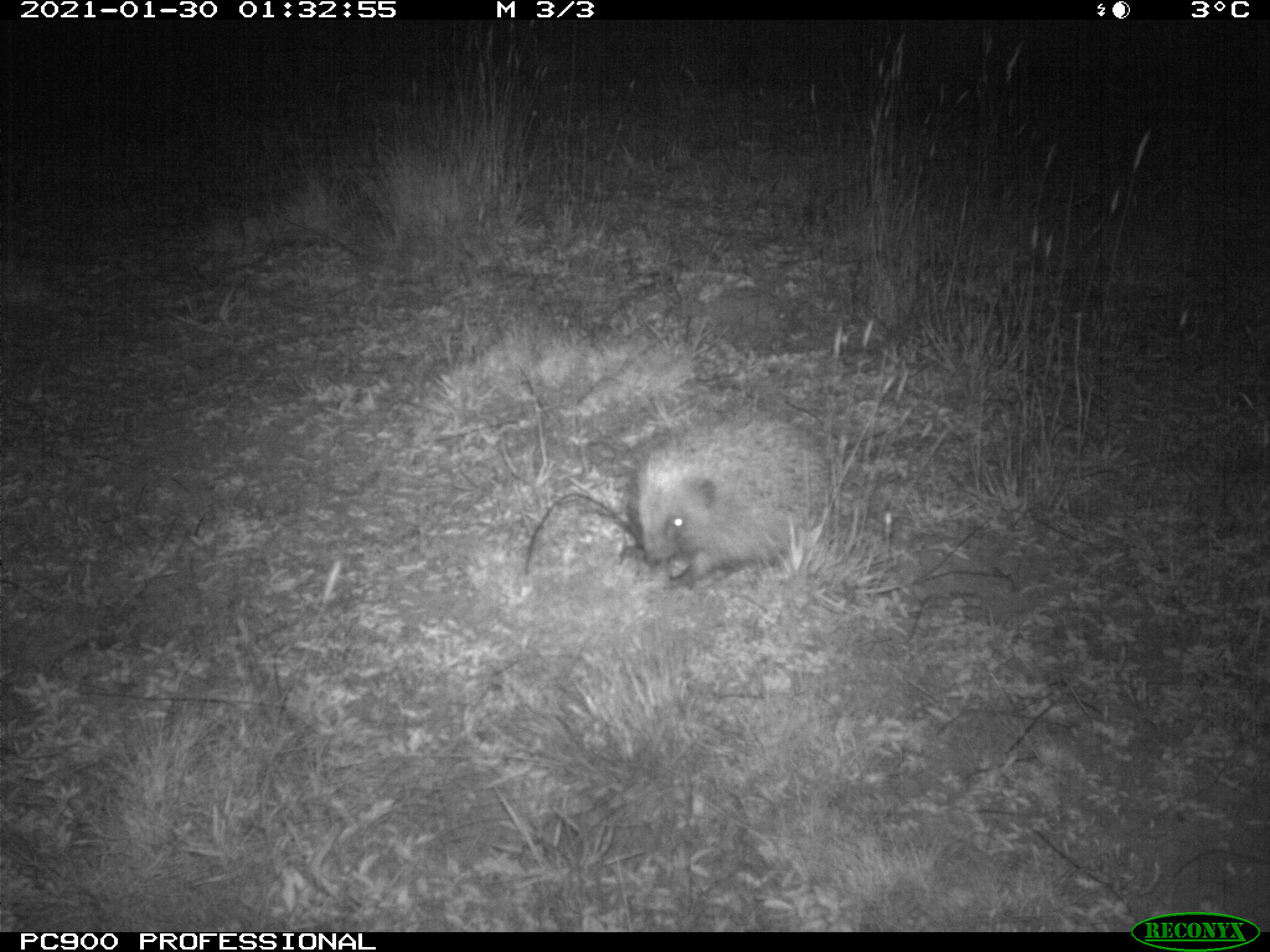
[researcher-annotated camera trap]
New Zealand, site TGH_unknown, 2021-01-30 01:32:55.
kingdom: Animalia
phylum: Chordata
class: Mammalia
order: Eulipotyphla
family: Erinaceidae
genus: Erinaceus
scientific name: Erinaceus europaeus europaeus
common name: european hedgehog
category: hedgehog